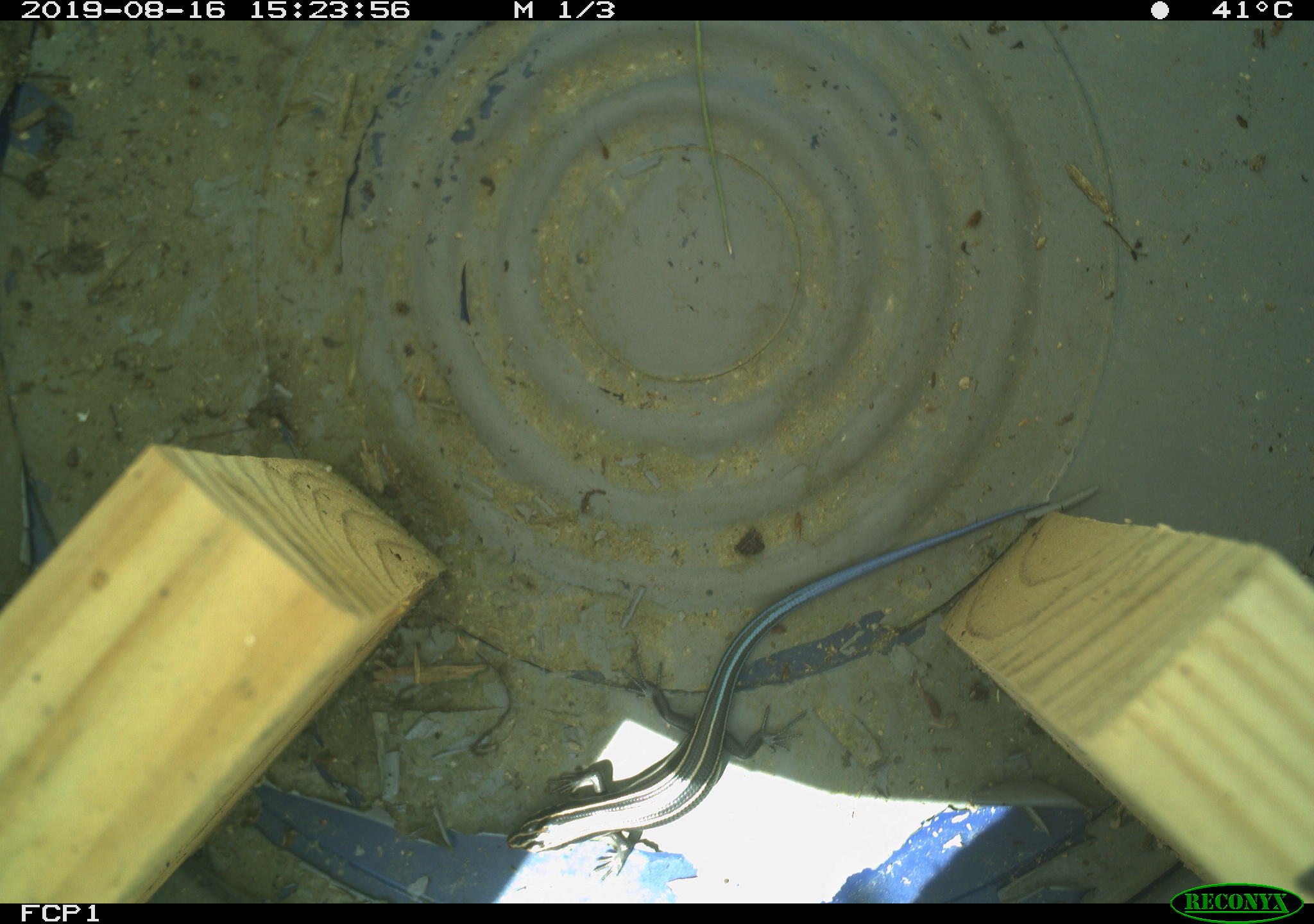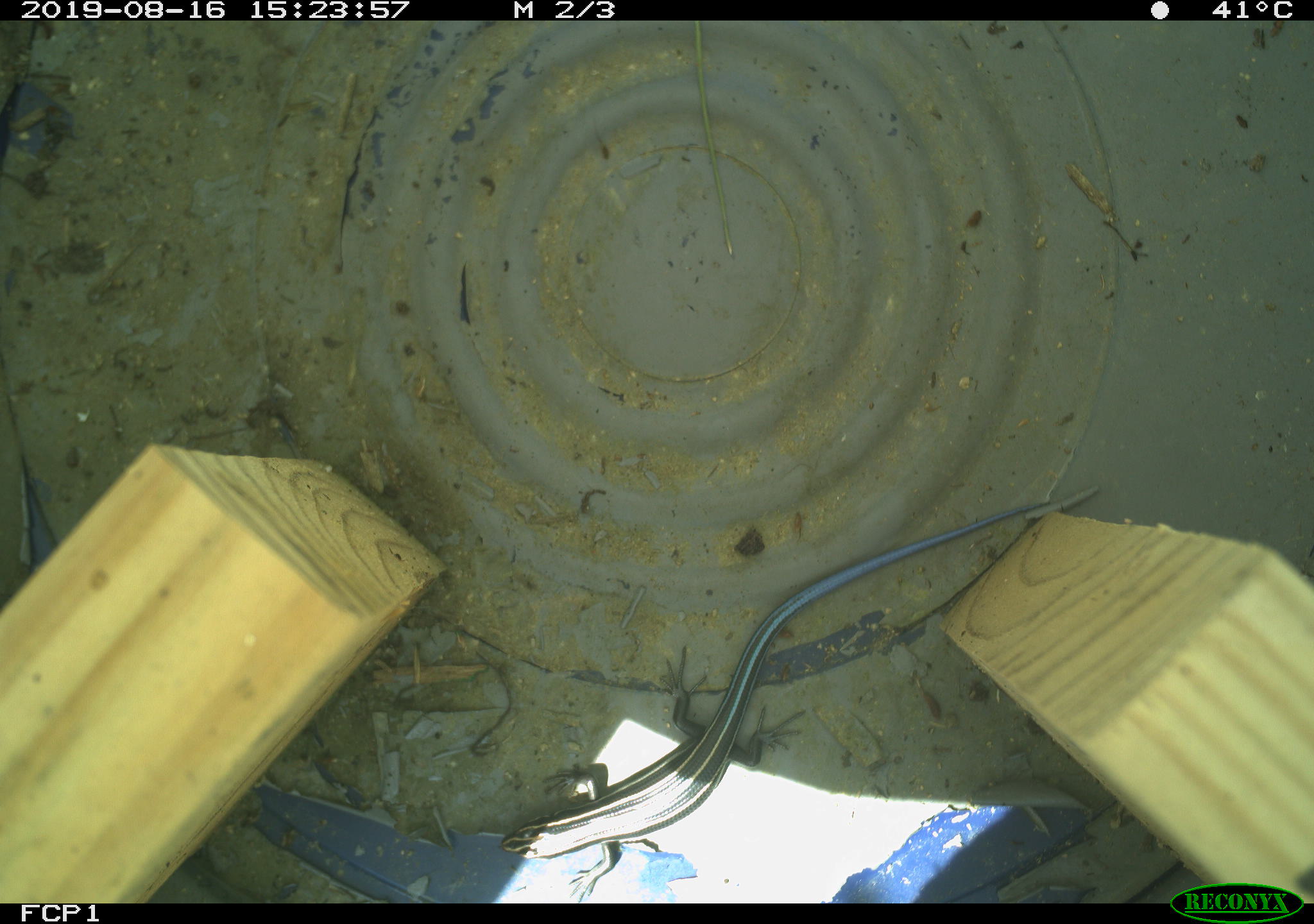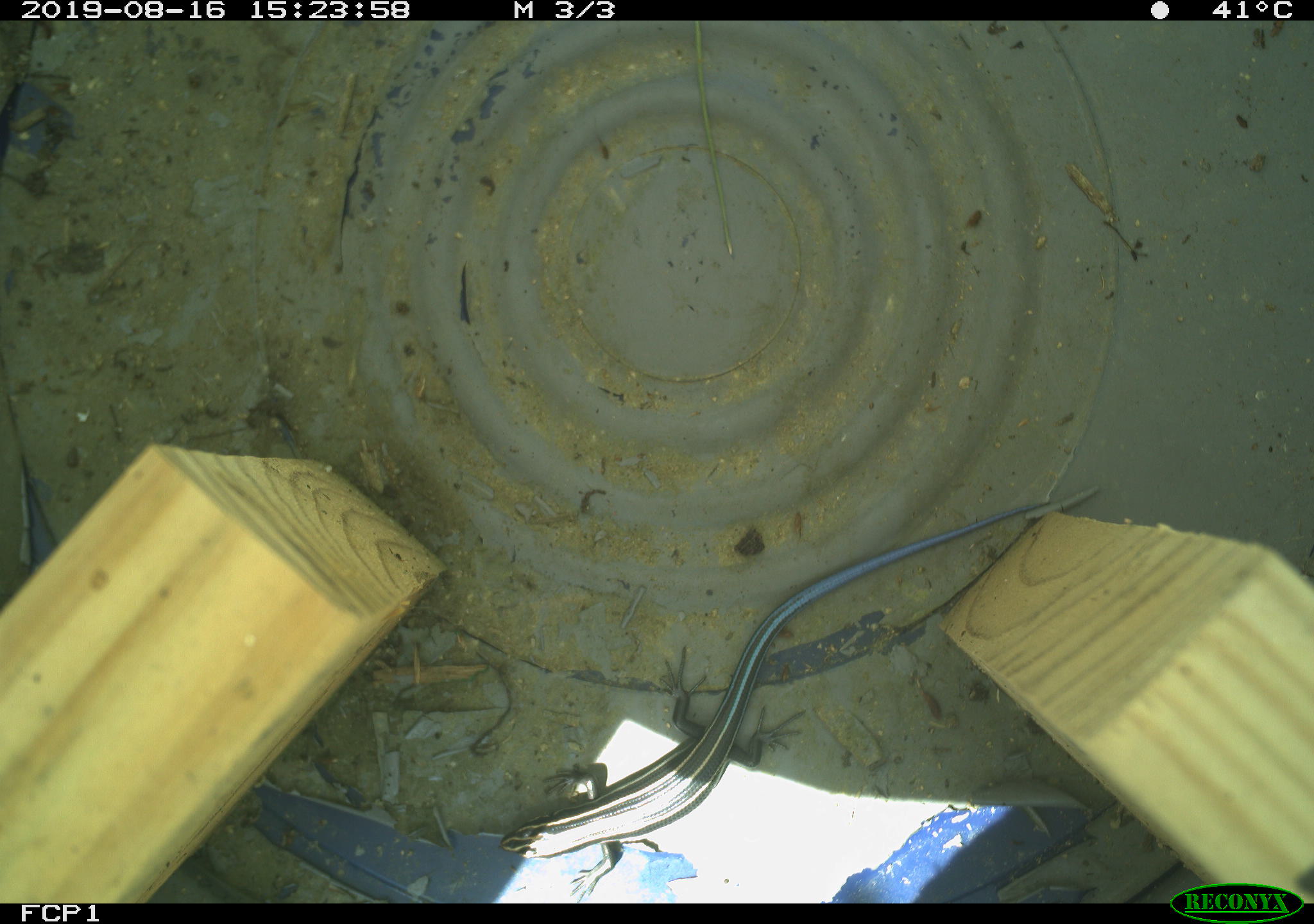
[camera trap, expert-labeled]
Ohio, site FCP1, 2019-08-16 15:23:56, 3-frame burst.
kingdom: Animalia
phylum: Chordata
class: Reptilia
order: Squamata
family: Scincidae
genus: Plestiodon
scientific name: Plestiodon fasciatus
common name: common five-lined skink